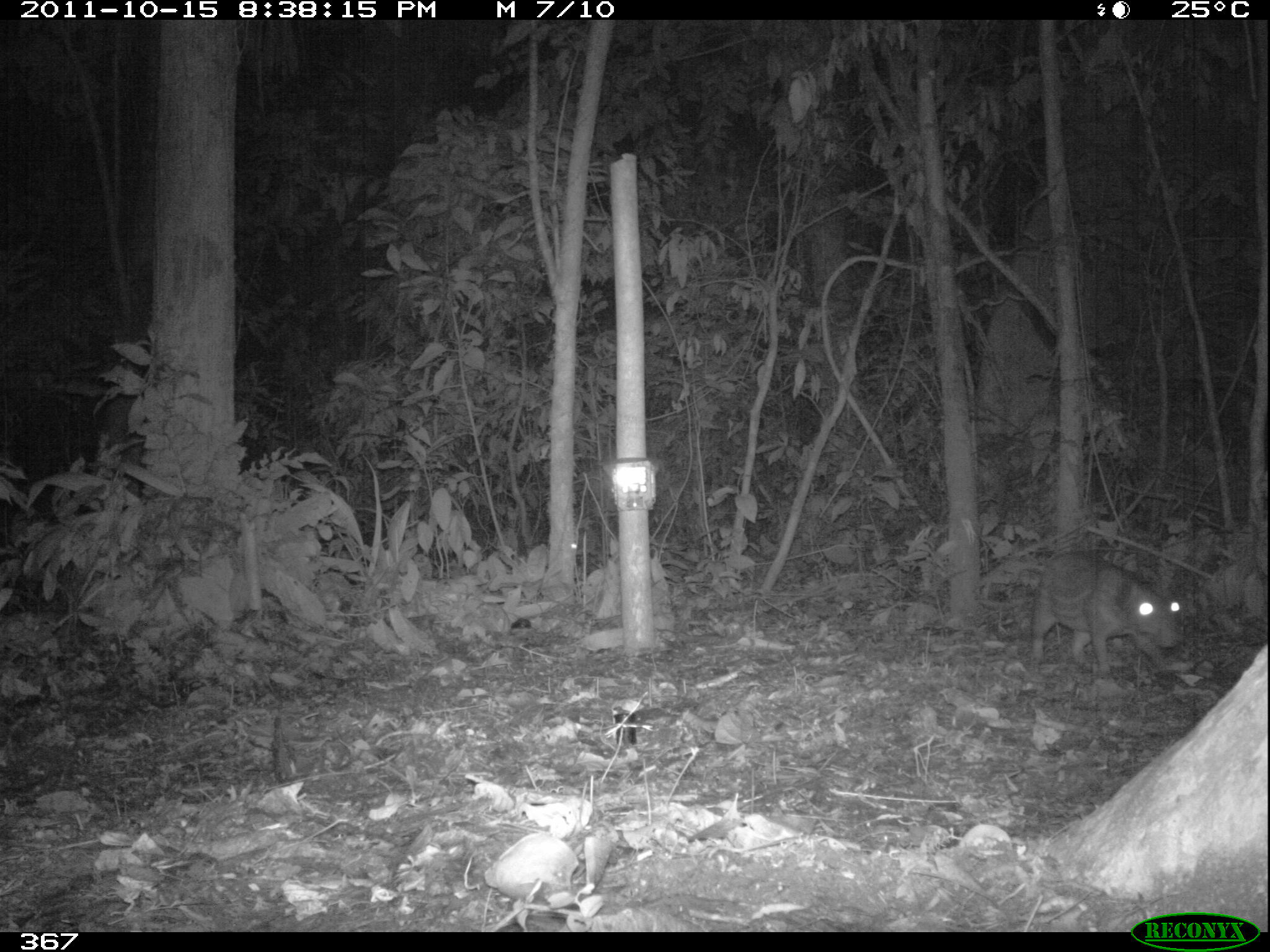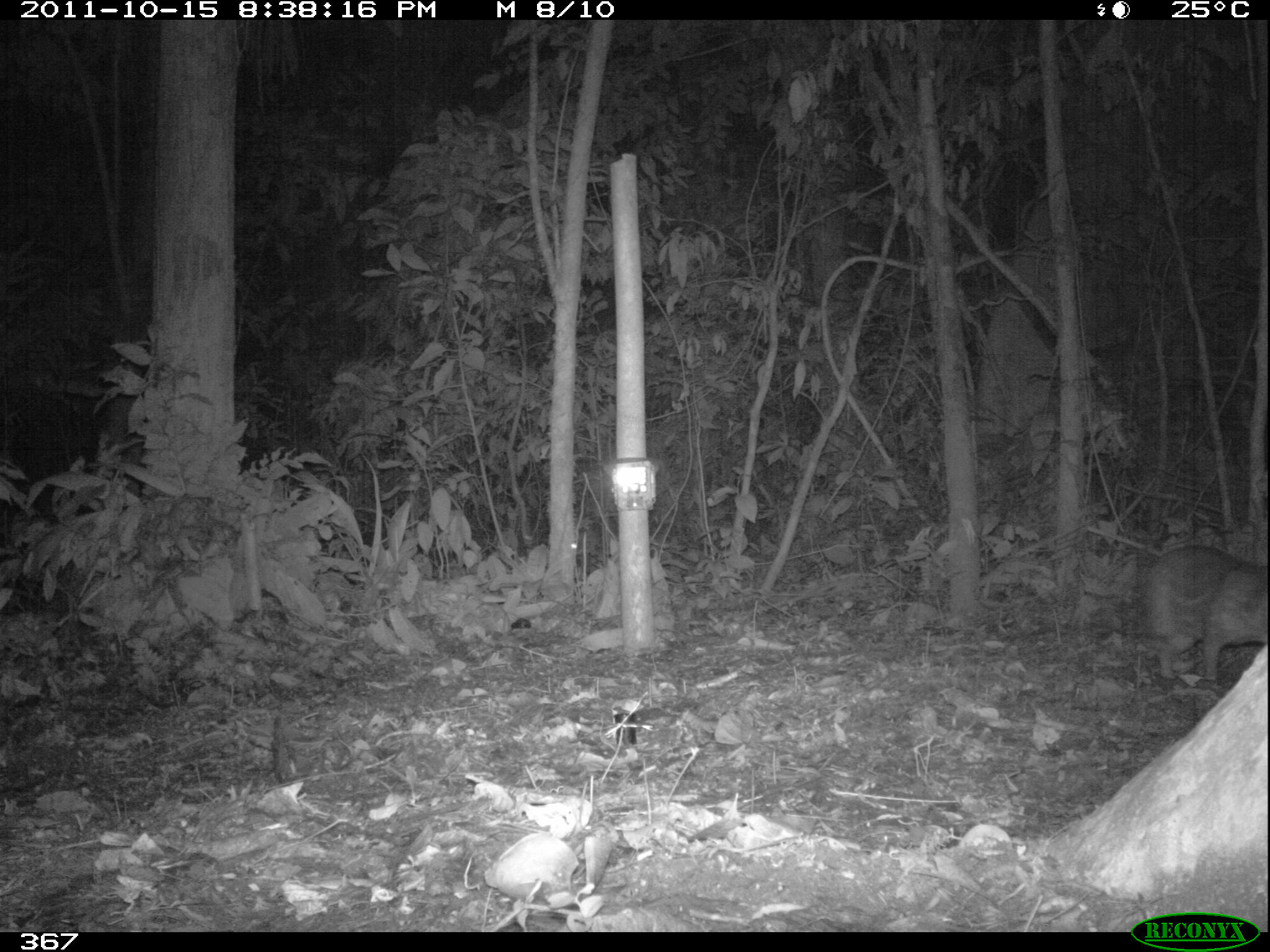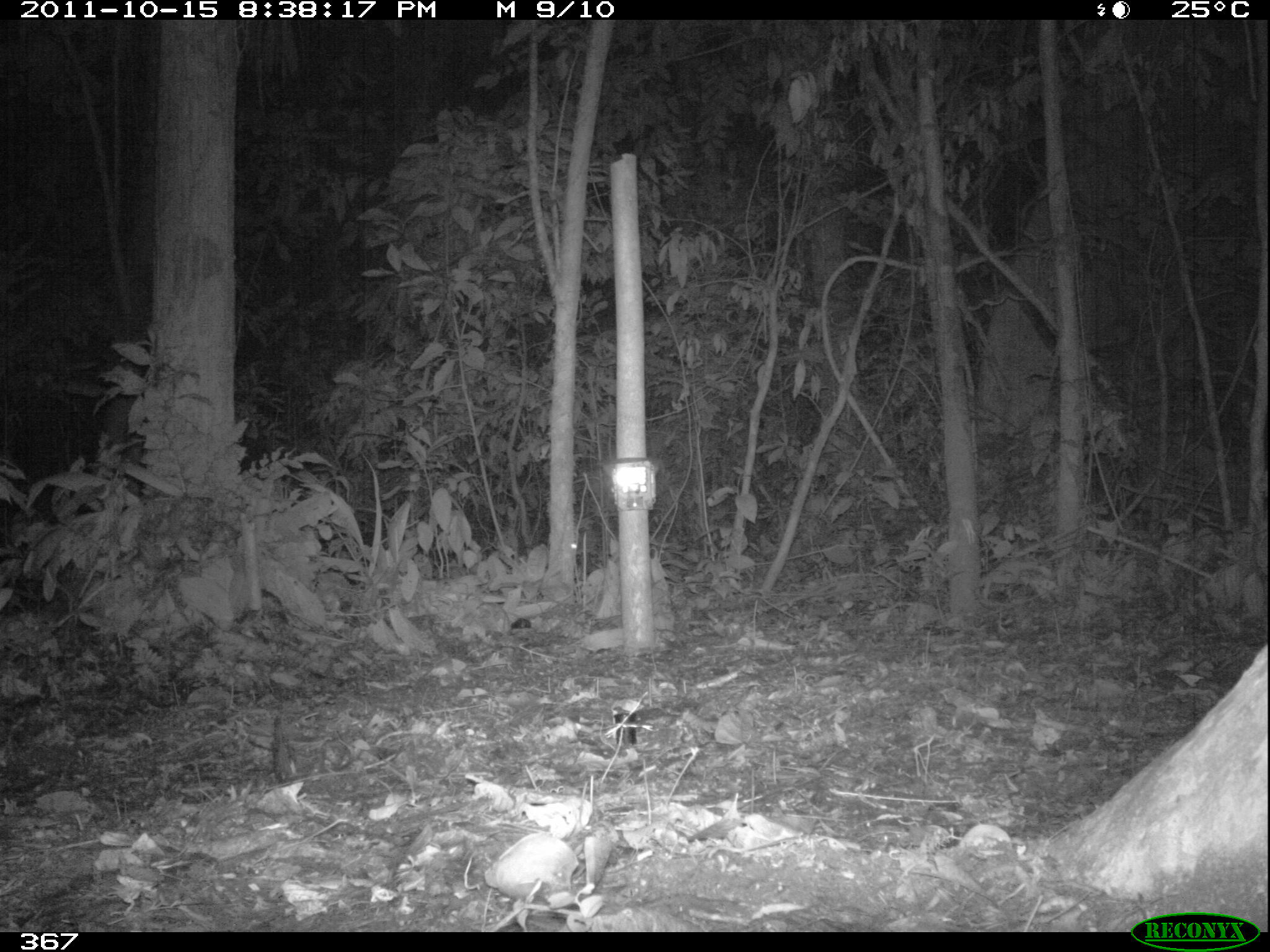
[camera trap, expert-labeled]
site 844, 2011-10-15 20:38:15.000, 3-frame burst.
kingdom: Animalia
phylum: Chordata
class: Mammalia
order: Rodentia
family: Cuniculidae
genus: Cuniculus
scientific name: Cuniculus paca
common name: spotted paca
Cuniculus paca (spotted paca).